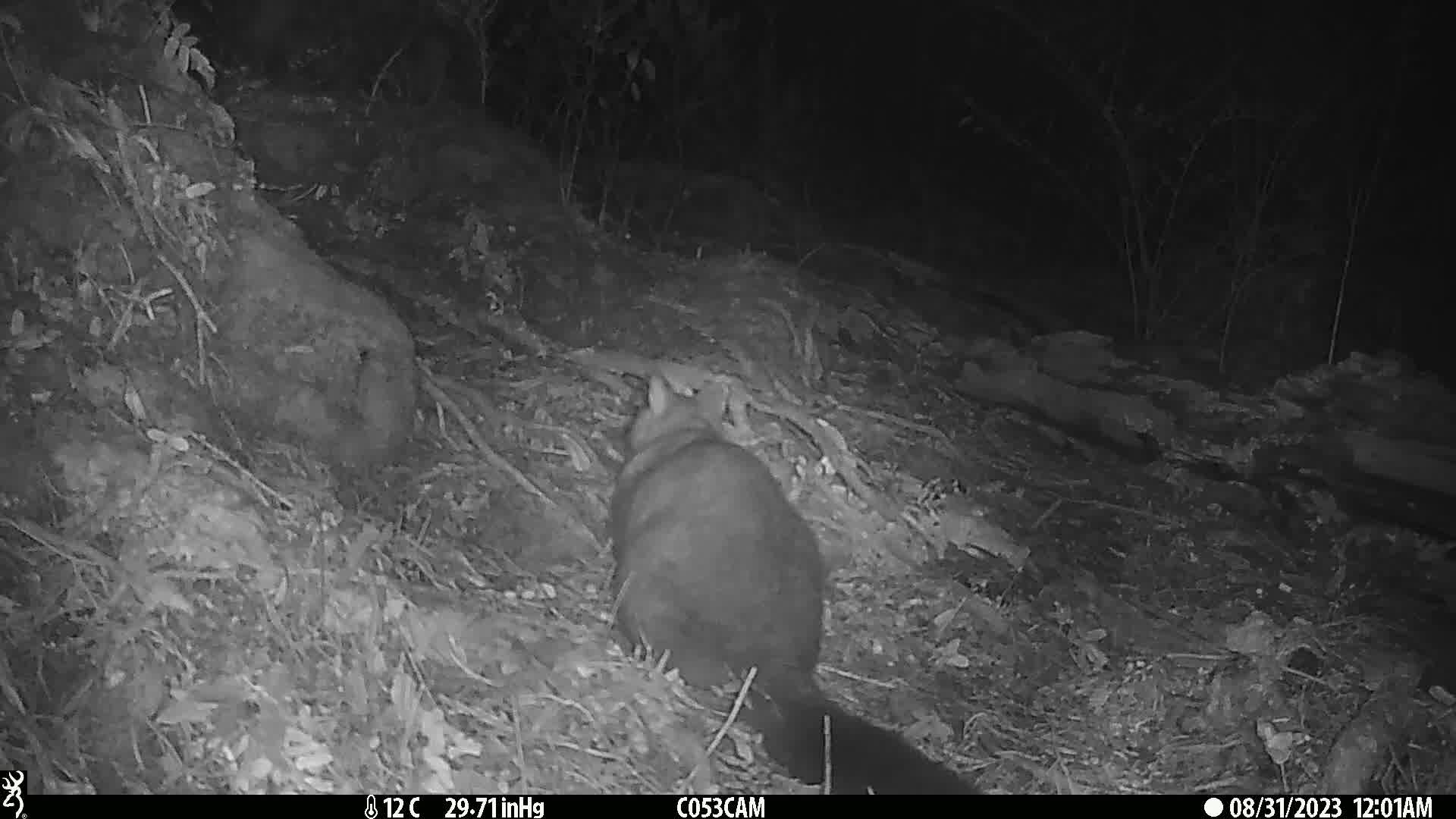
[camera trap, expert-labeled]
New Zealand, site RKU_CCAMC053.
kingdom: Animalia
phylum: Chordata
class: Mammalia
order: Diprotodontia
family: Phalangeridae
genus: Trichosurus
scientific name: Trichosurus vulpecula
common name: common brushtail possum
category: possum